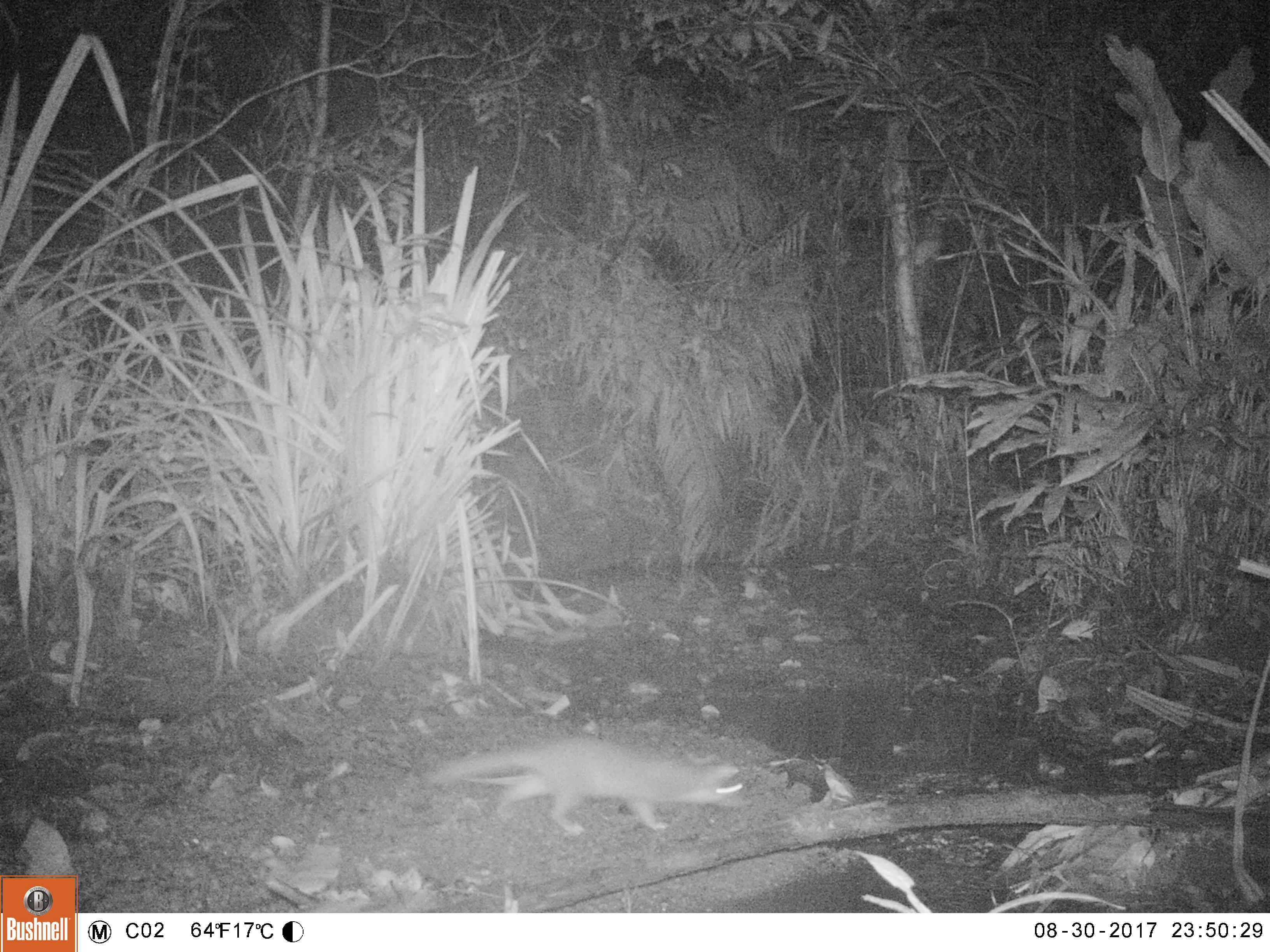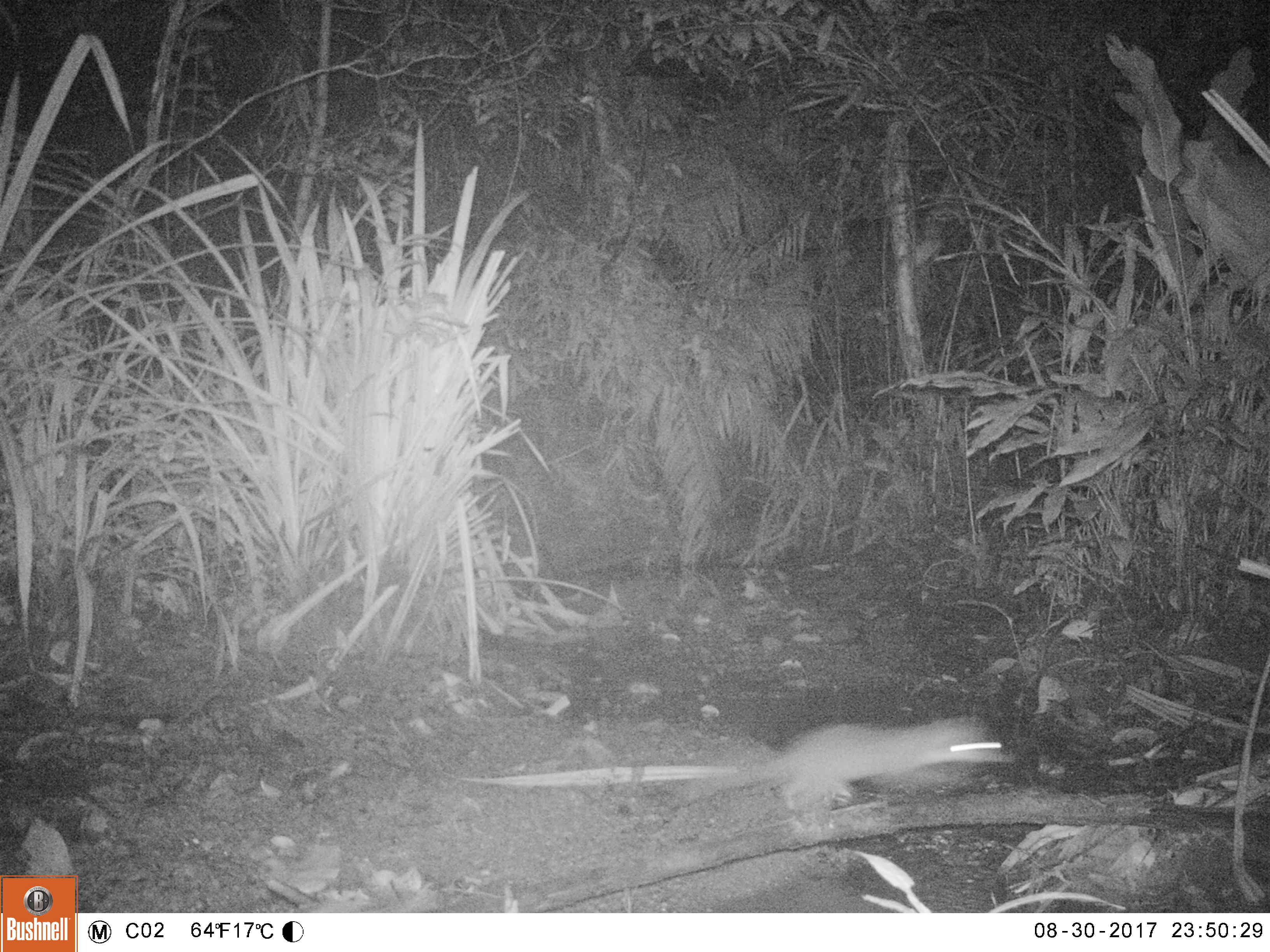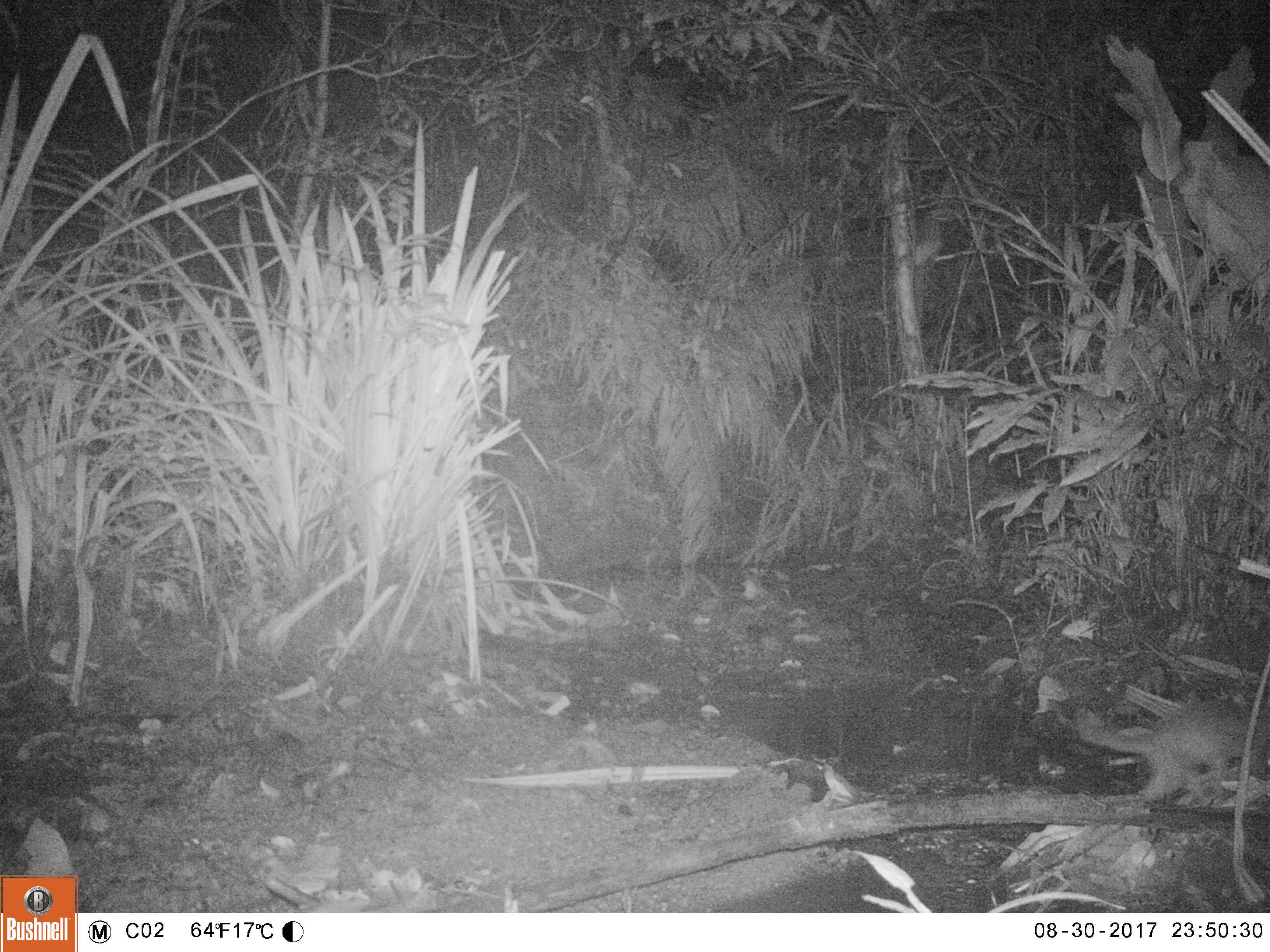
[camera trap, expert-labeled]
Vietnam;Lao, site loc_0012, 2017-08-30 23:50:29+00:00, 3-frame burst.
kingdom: Animalia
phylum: Chordata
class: Mammalia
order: Carnivora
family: Mustelidae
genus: Melogale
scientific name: Melogale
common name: ferret badger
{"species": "ferret badger (Melogale)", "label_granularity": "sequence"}